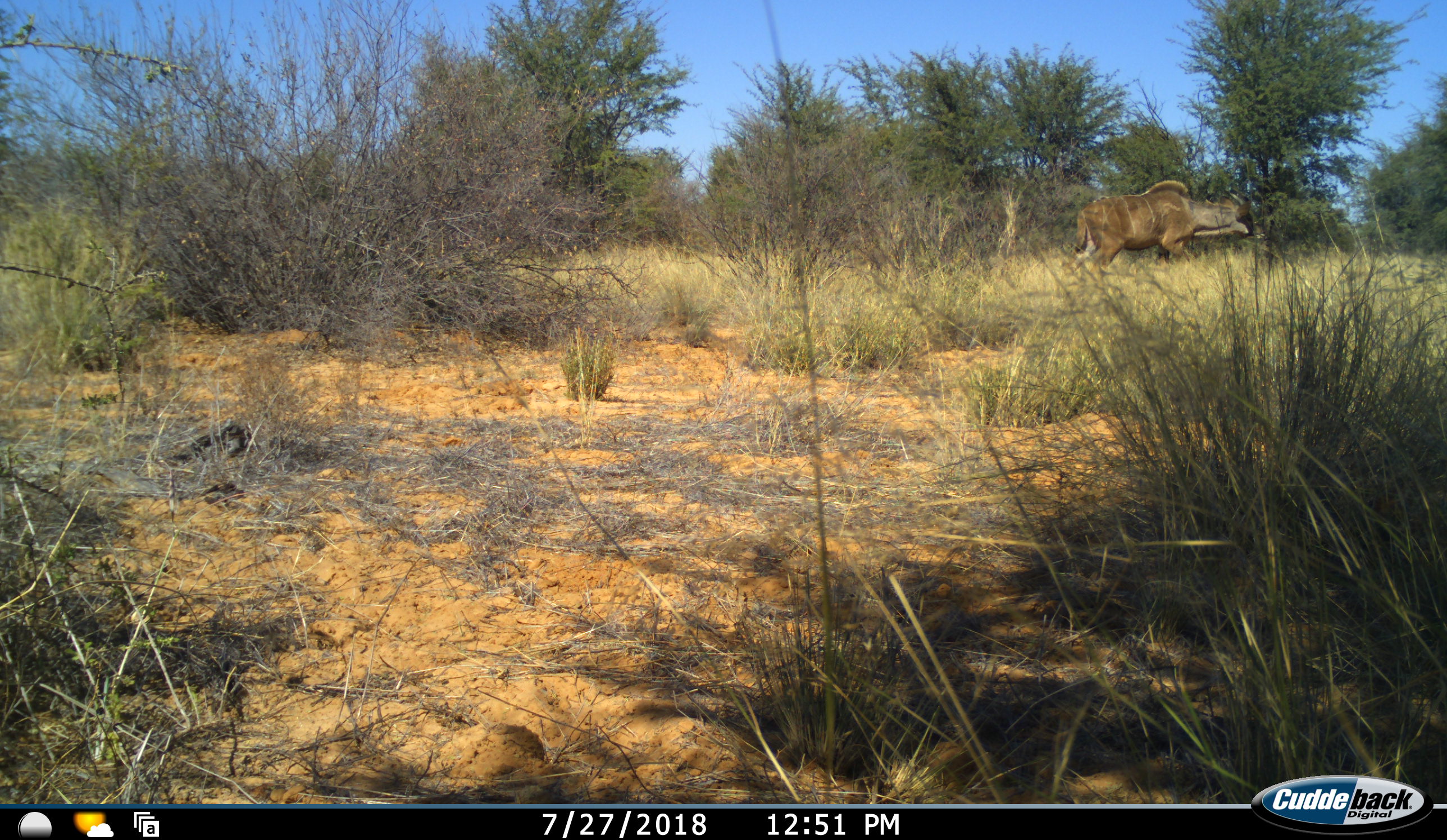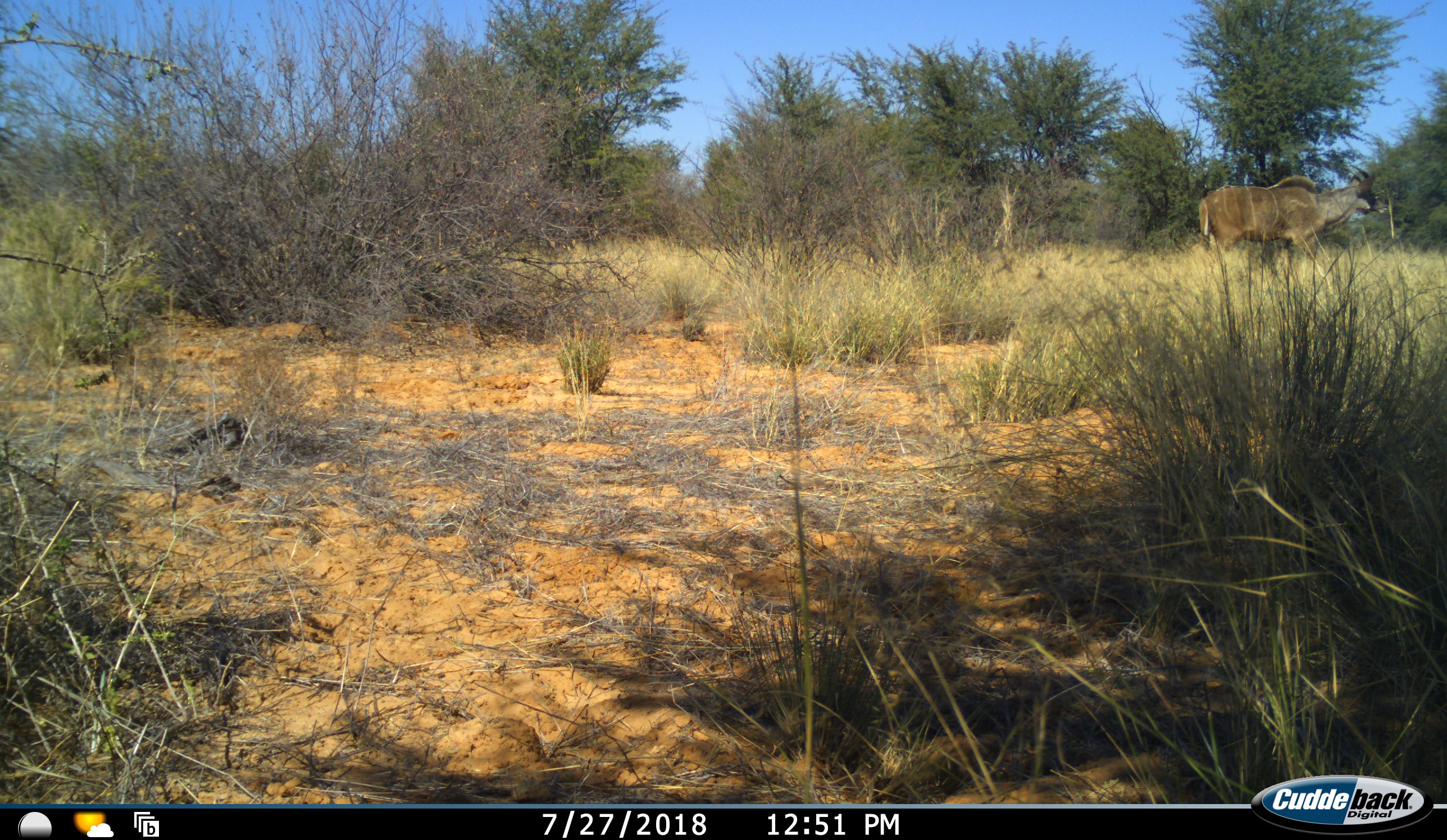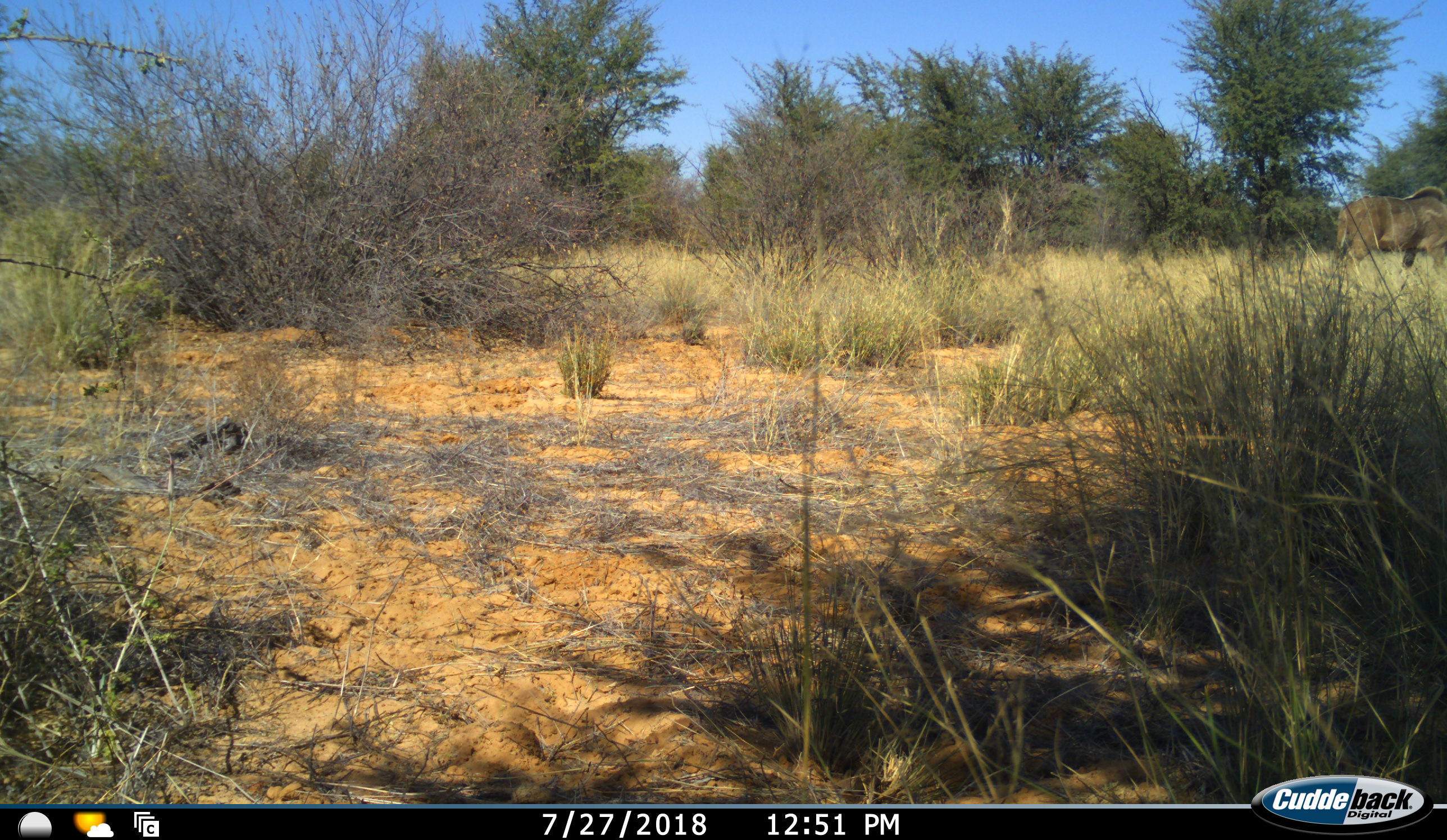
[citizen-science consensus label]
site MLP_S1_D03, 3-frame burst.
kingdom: Animalia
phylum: Chordata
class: Mammalia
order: Artiodactyla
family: Bovidae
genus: Tragelaphus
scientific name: Tragelaphus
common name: kudu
Kudu (Tragelaphus), count 1. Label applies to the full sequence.